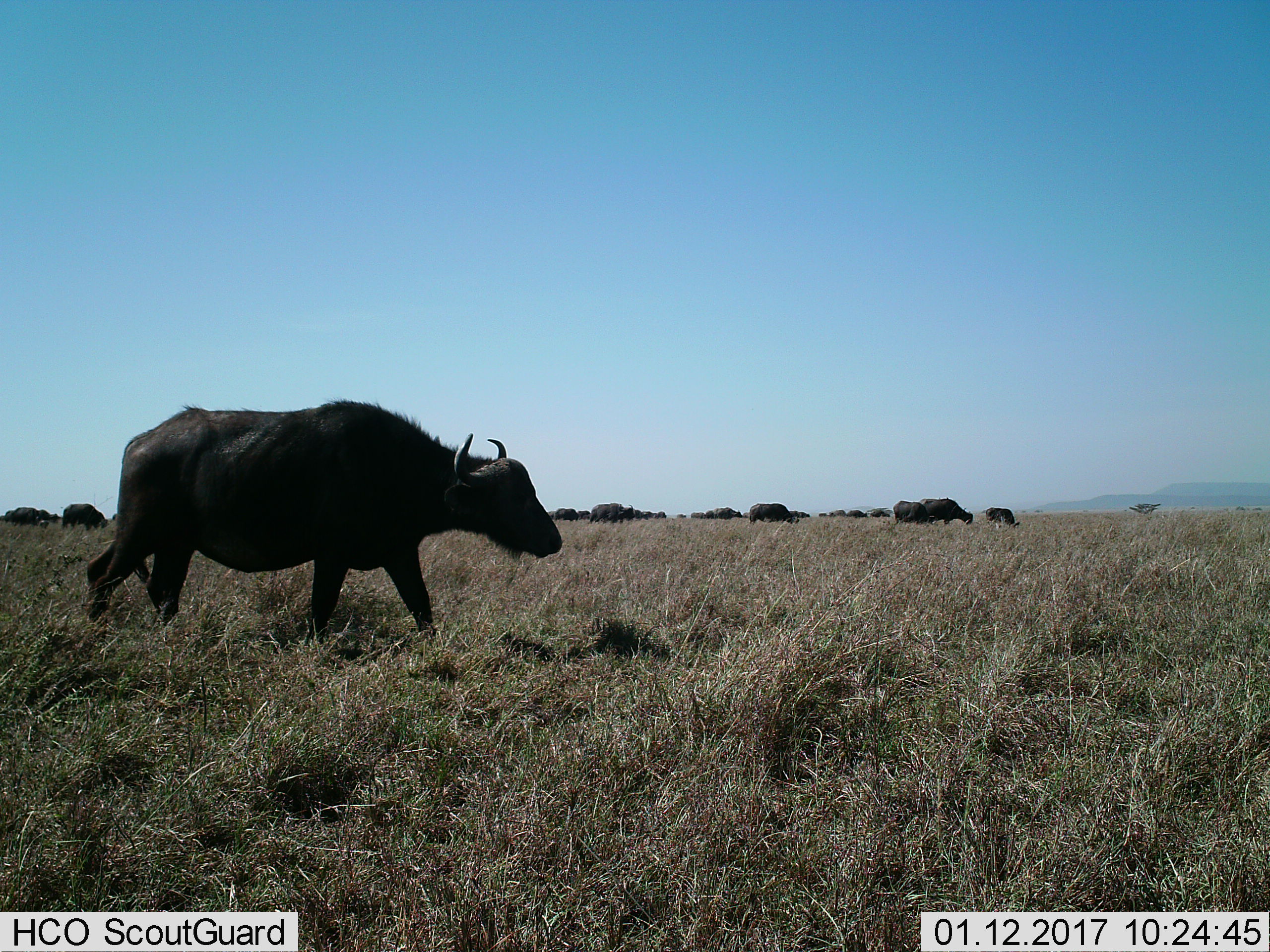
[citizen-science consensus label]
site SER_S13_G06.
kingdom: Animalia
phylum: Chordata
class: Mammalia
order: Artiodactyla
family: Bovidae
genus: Syncerus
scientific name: Syncerus caffer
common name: african buffalo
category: buffalo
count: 11-50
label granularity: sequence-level